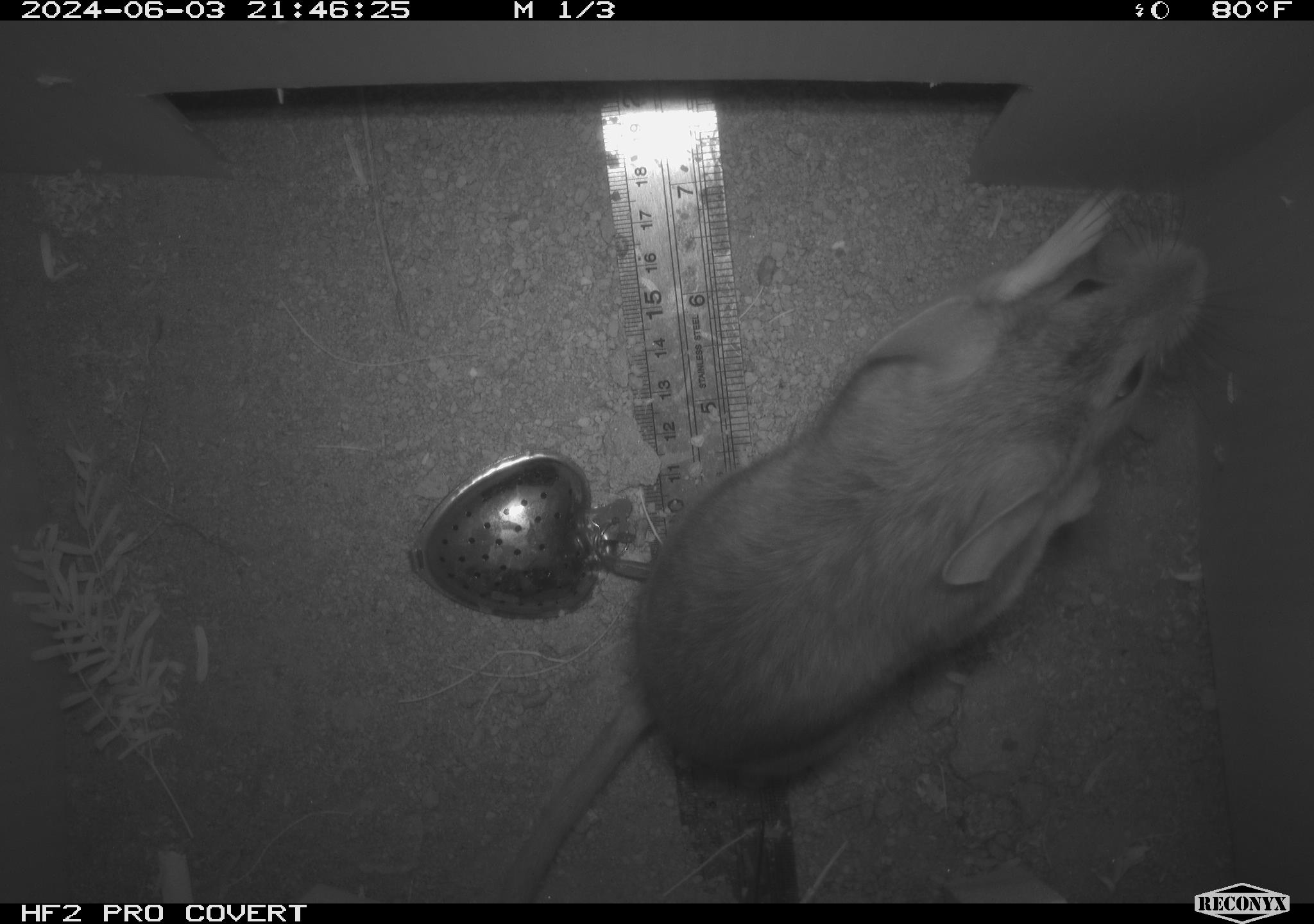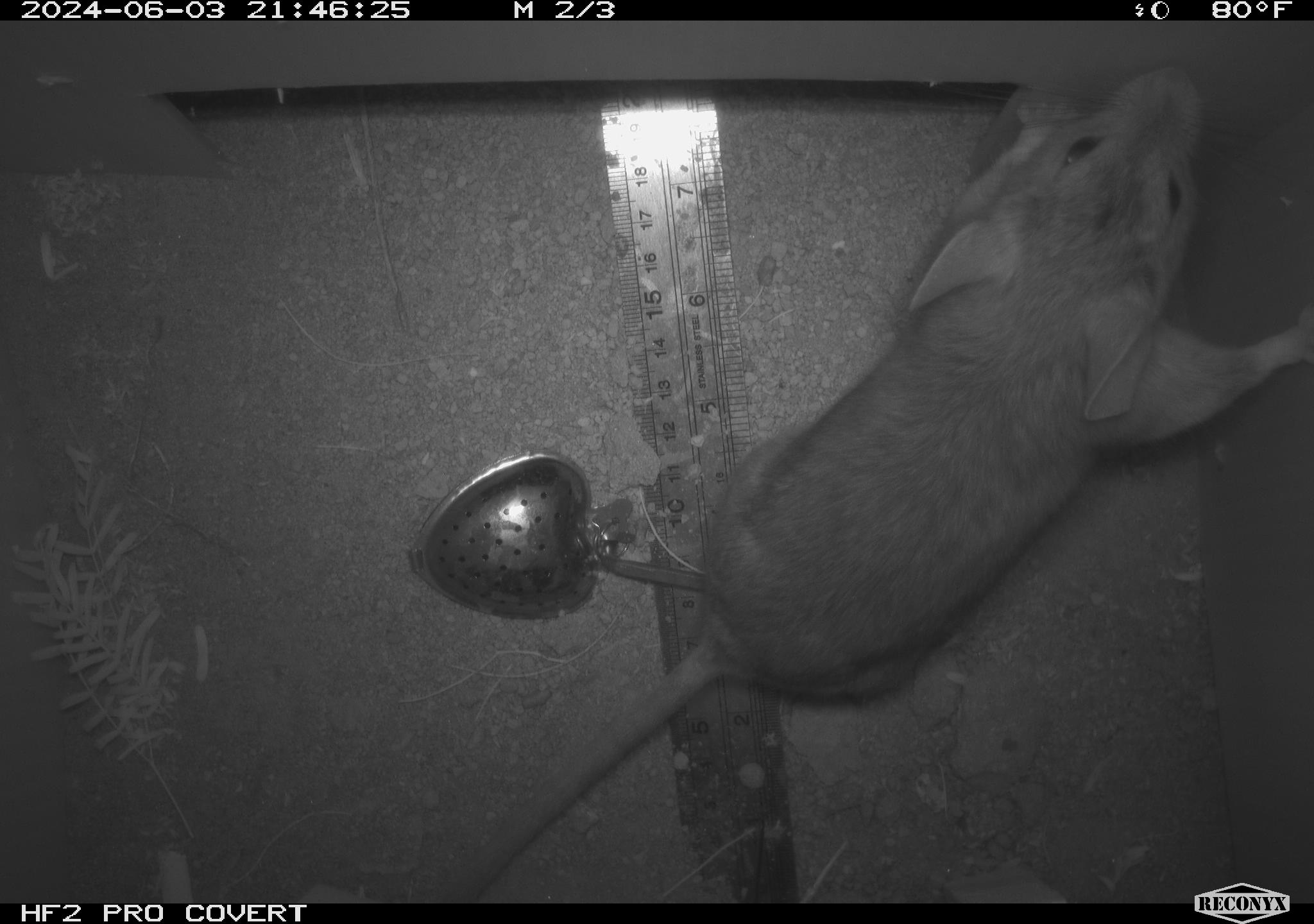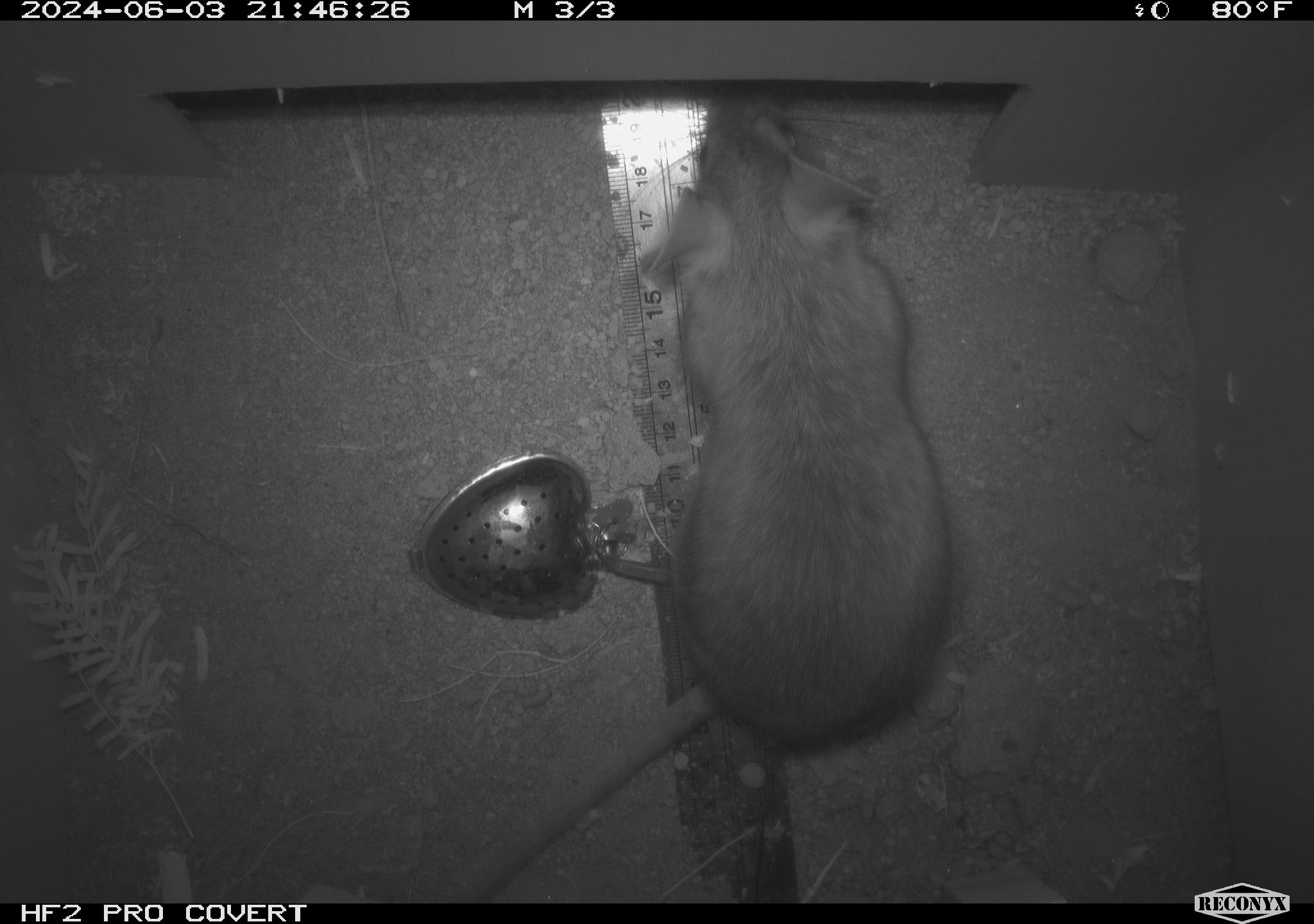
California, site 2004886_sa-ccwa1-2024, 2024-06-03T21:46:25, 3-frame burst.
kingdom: Animalia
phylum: Chordata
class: Mammalia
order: Rodentia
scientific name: Rodentia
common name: woodrat or rat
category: woodrat or rat species